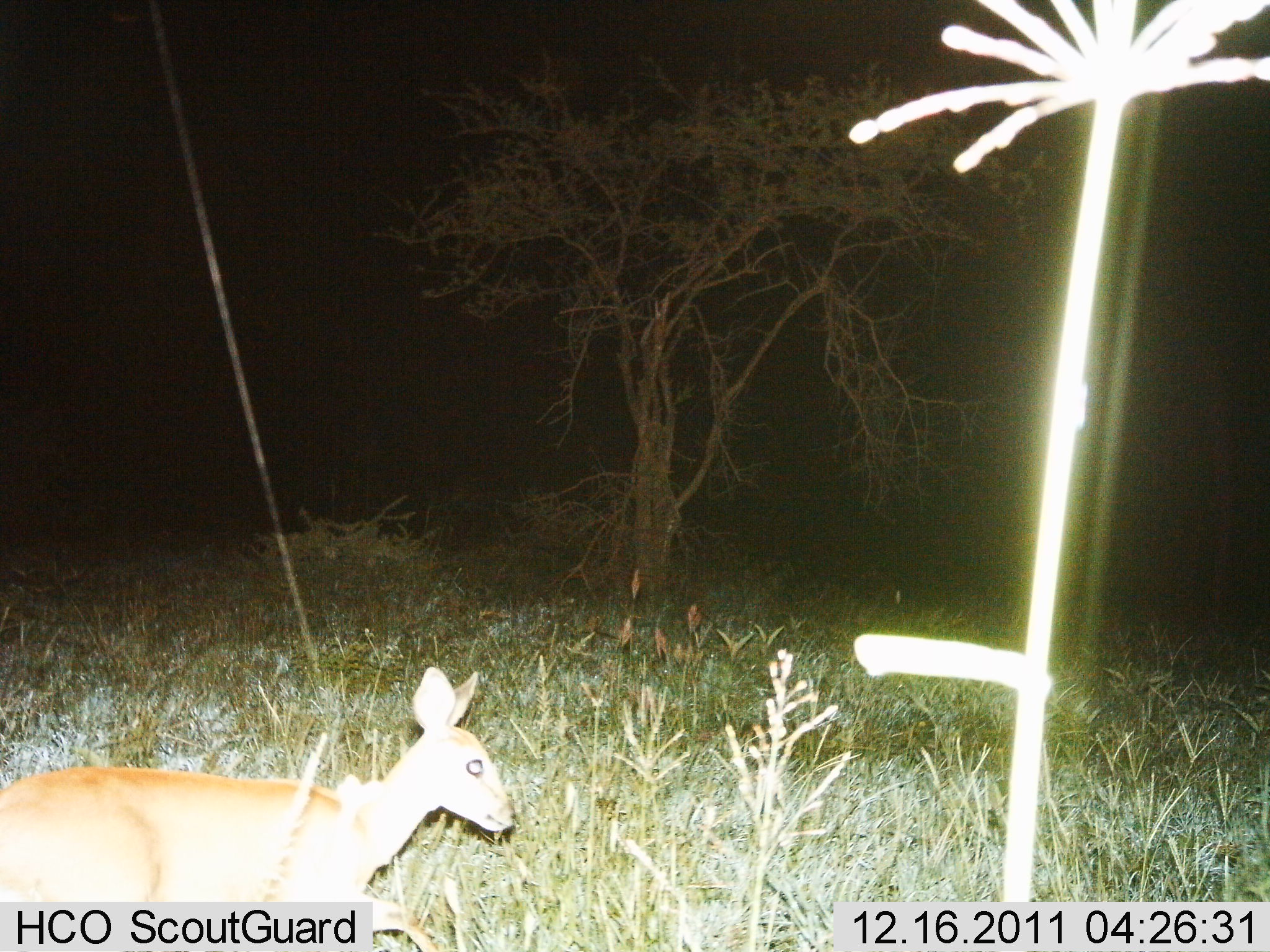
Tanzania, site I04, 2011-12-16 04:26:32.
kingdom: Animalia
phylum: Chordata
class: Mammalia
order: Artiodactyla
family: Bovidae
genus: Madoqua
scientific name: Madoqua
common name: dikdik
Dikdik (Madoqua), count 1. Behavior (volunteer vote fractions): standing 50%, resting 8%, moving 42%, interacting 0%. Young present (vote fraction): 0%. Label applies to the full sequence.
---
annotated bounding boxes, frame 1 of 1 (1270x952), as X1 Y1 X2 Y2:
animal: 1 664 538 952